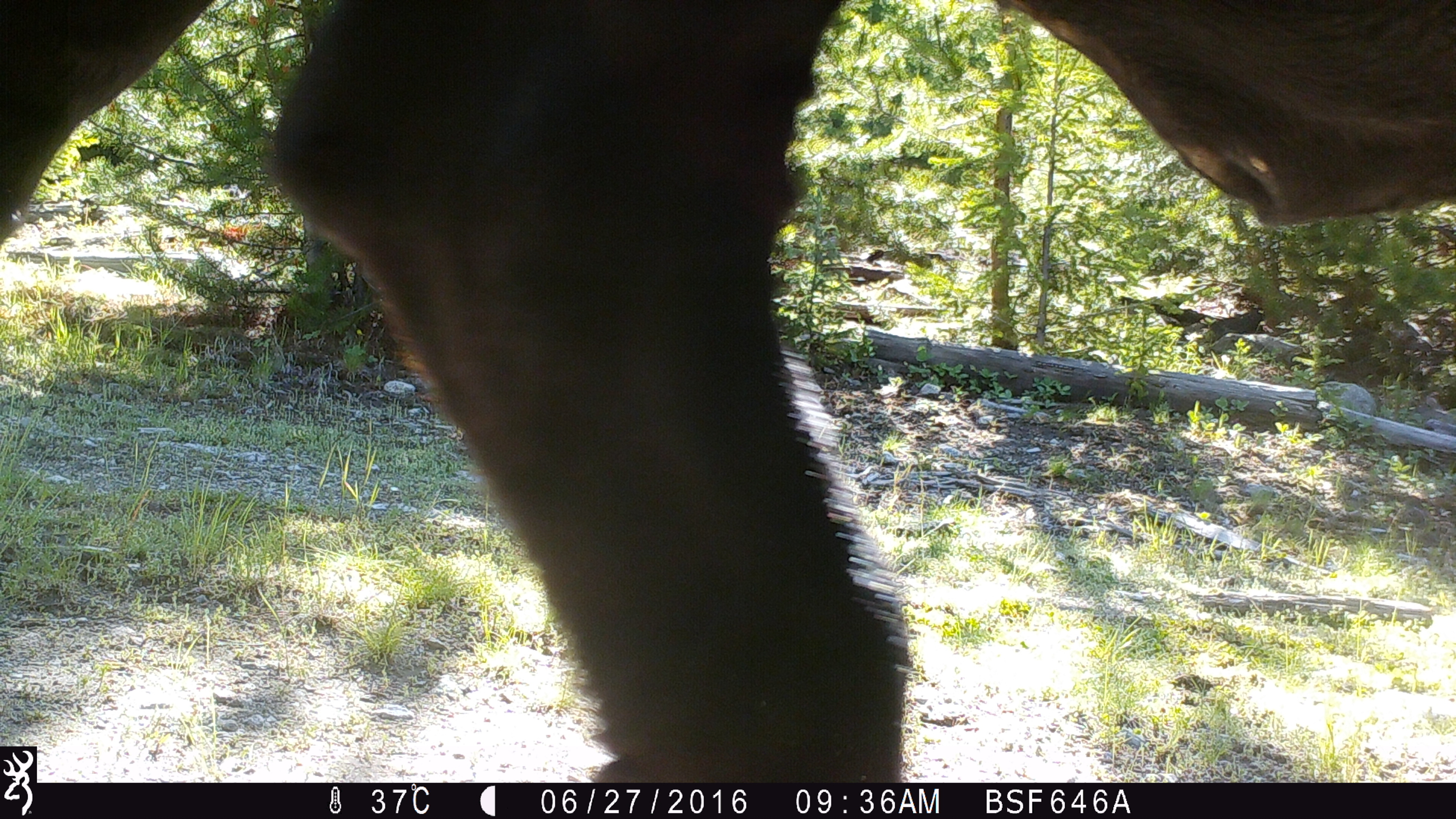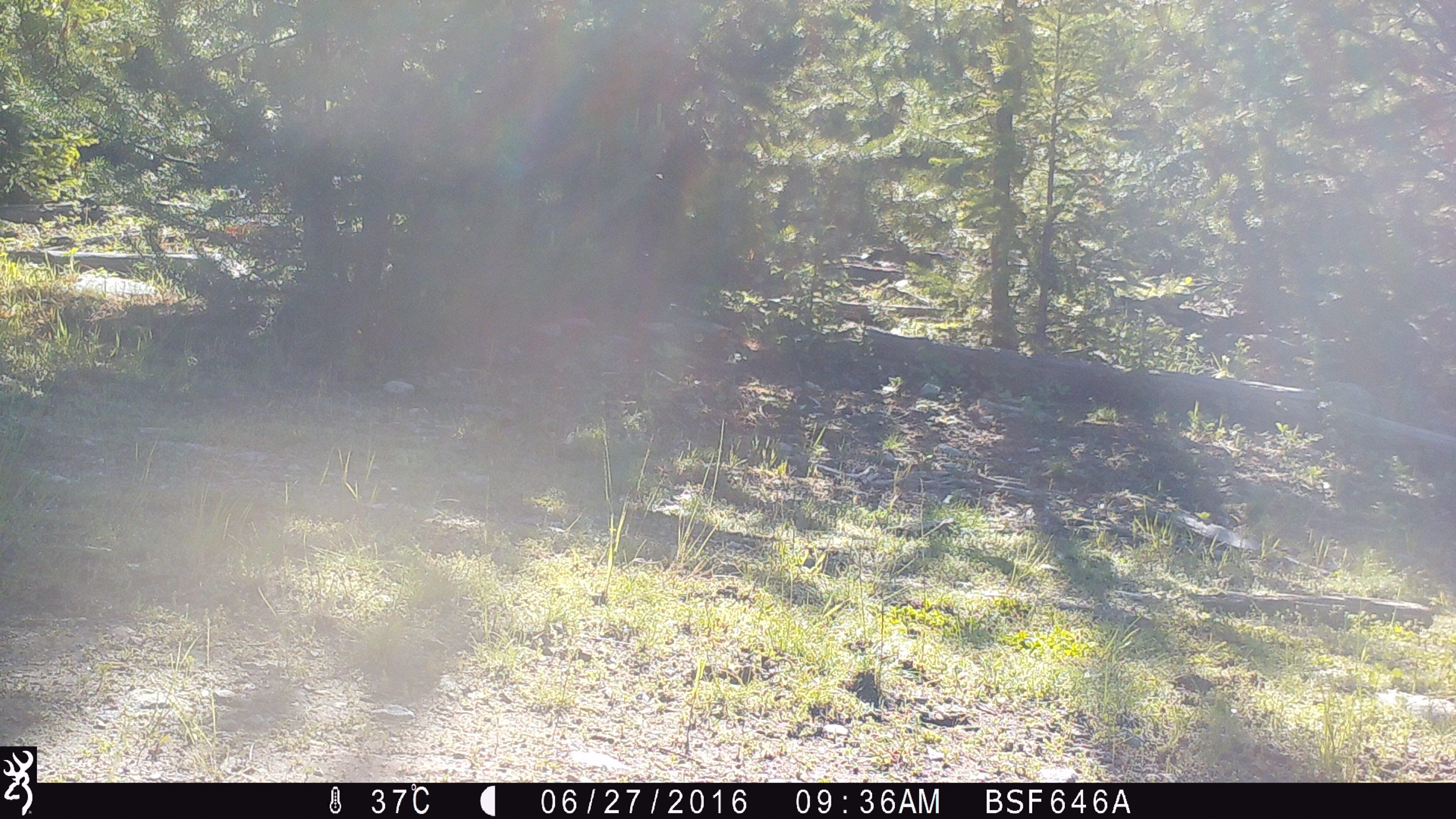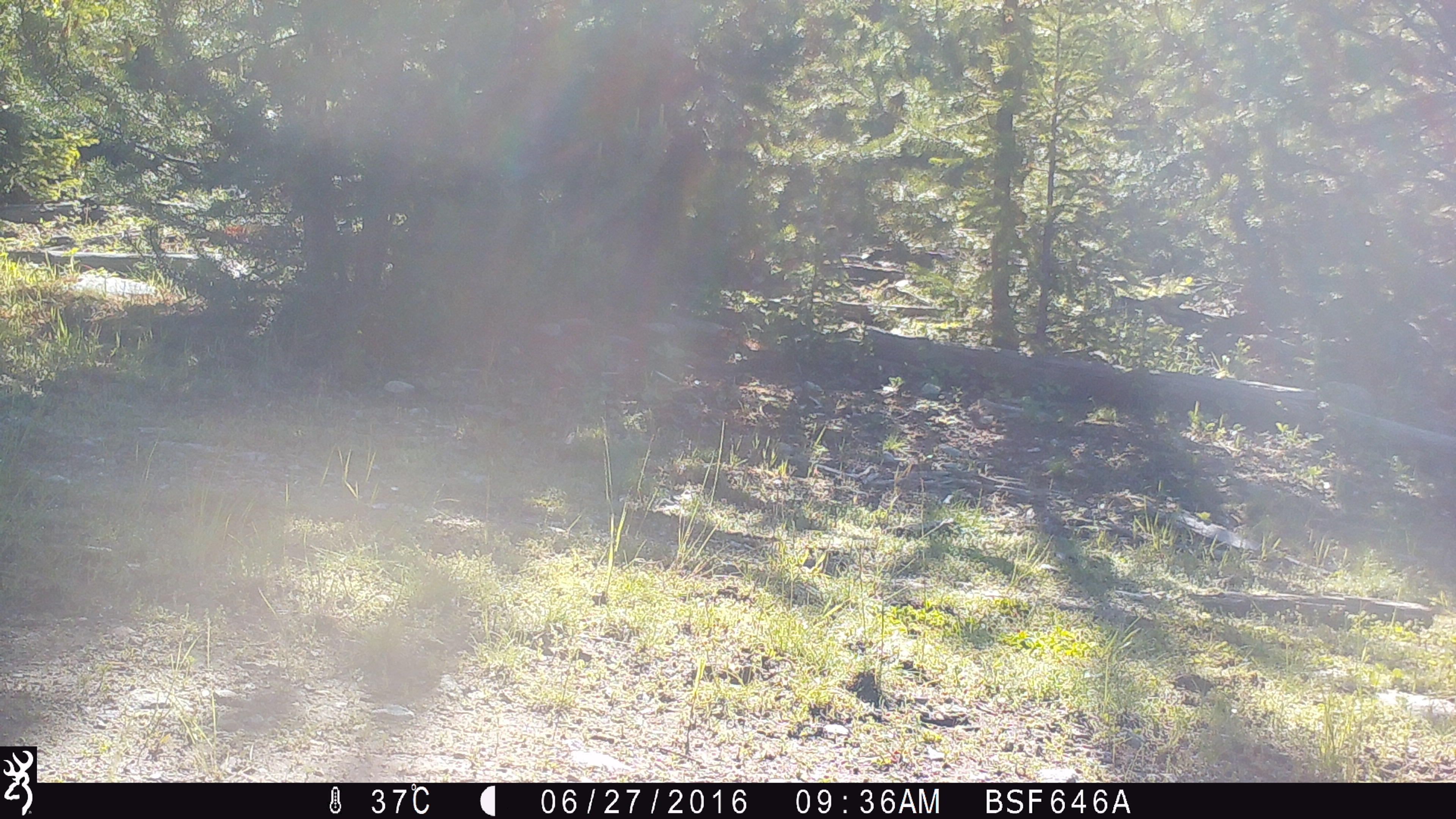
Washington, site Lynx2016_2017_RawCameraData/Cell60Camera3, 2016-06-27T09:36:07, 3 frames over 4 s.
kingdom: Animalia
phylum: Chordata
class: Mammalia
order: Artiodactyla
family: Bovidae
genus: Bos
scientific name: Bos taurus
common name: domestic cattle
Domestic cattle (Bos taurus). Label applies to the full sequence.